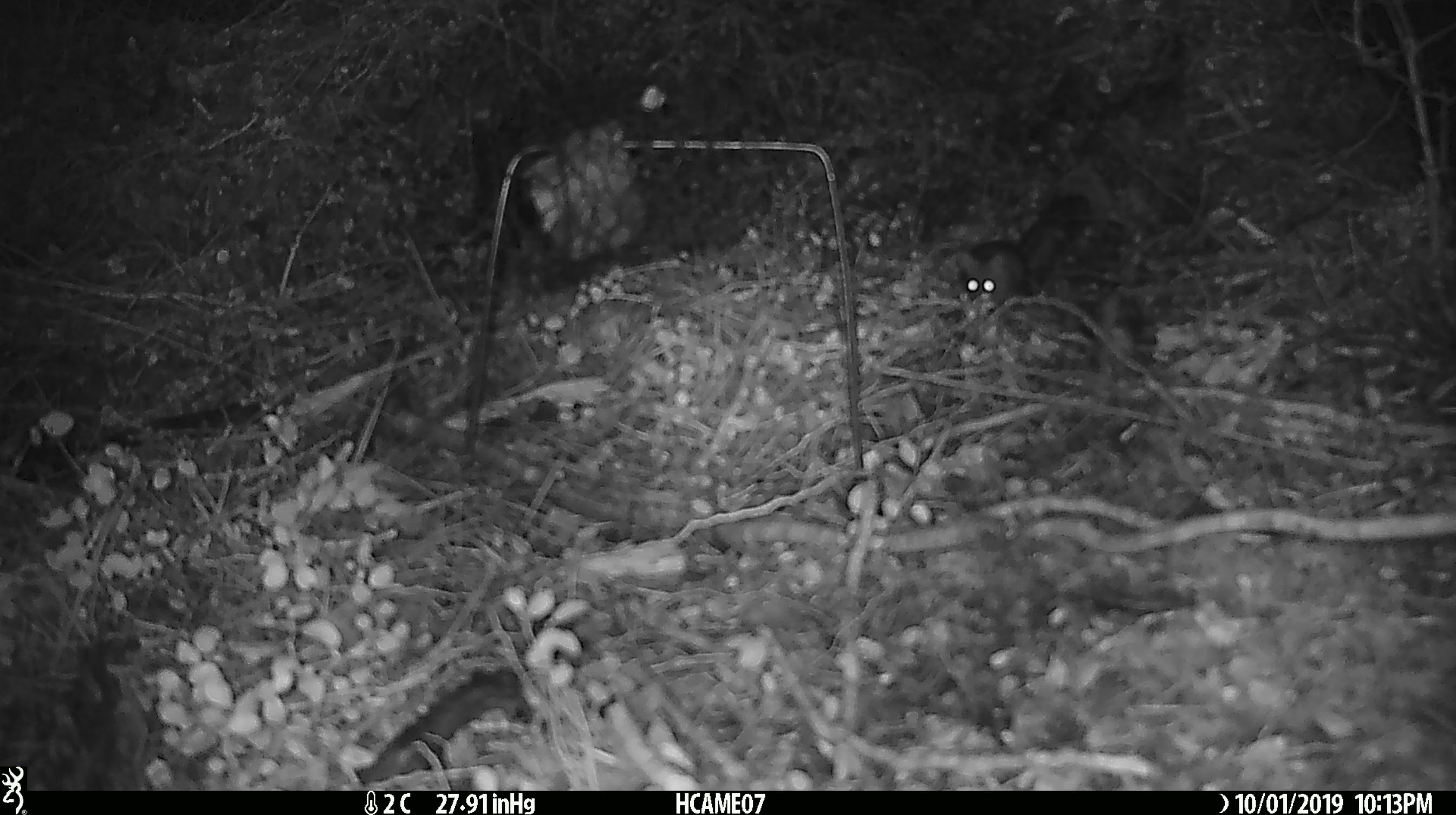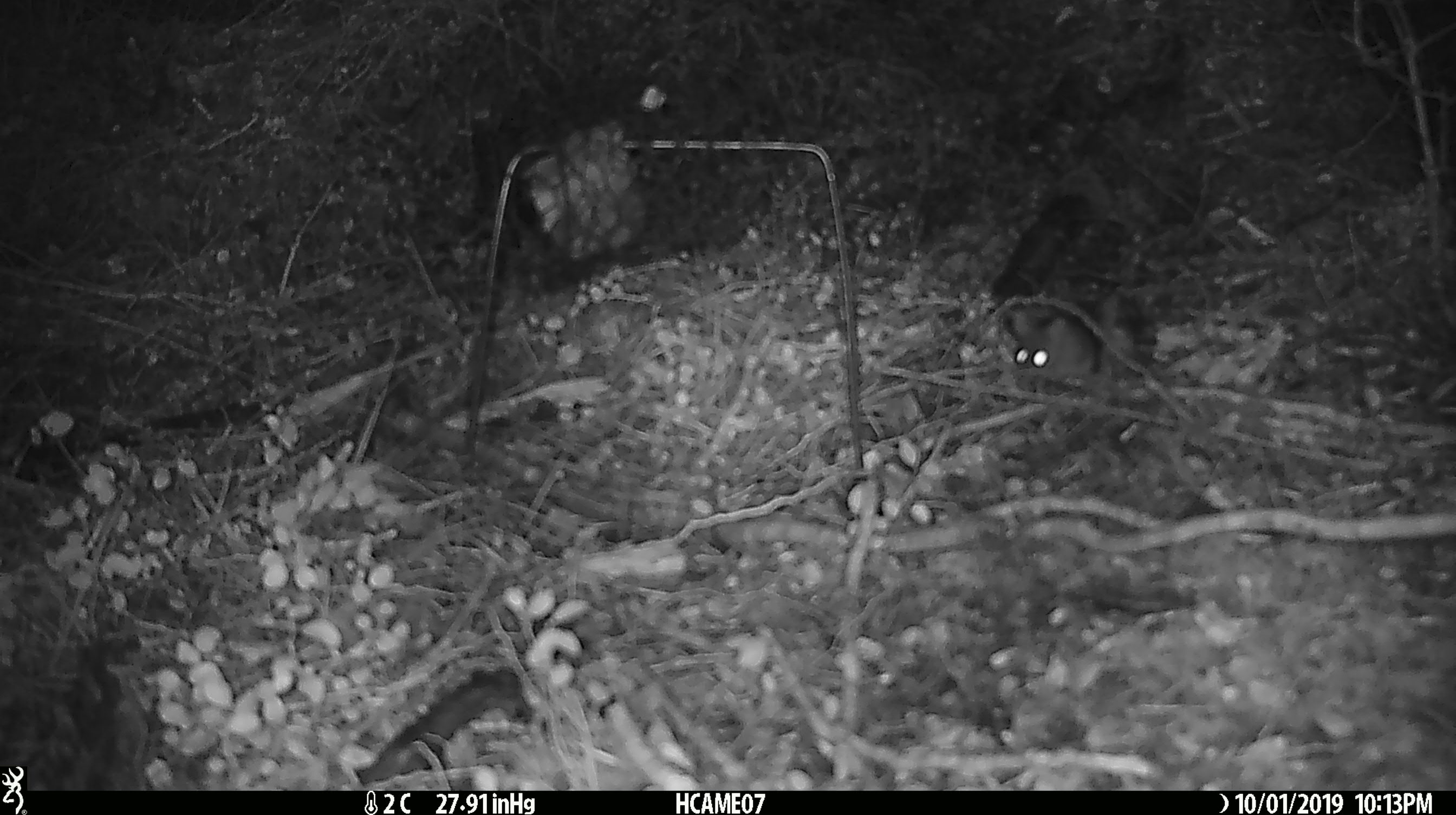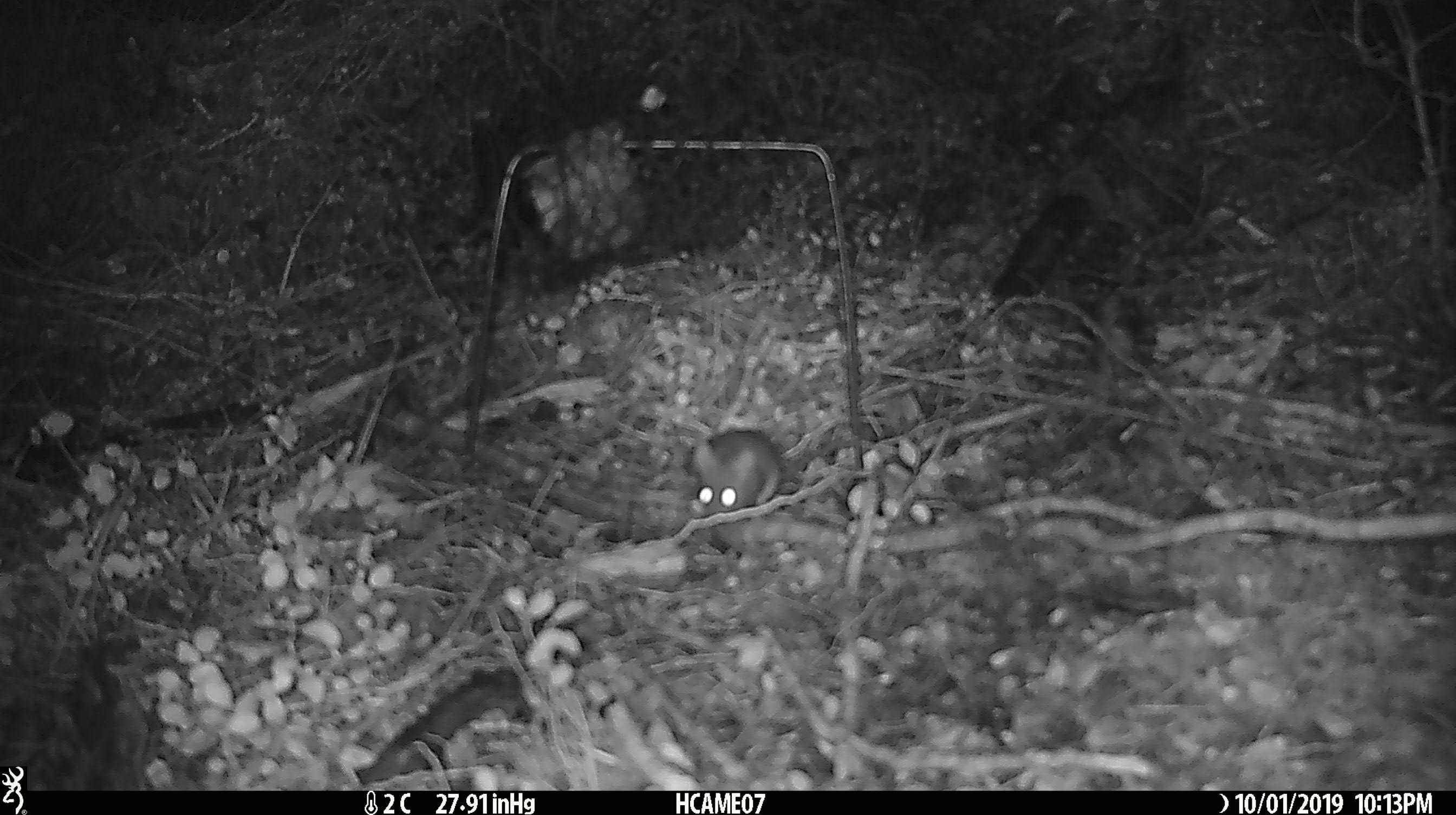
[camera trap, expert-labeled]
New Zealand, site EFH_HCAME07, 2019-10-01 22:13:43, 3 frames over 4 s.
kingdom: Animalia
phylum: Chordata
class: Mammalia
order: Rodentia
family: Muridae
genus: Mus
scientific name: Mus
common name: mouse